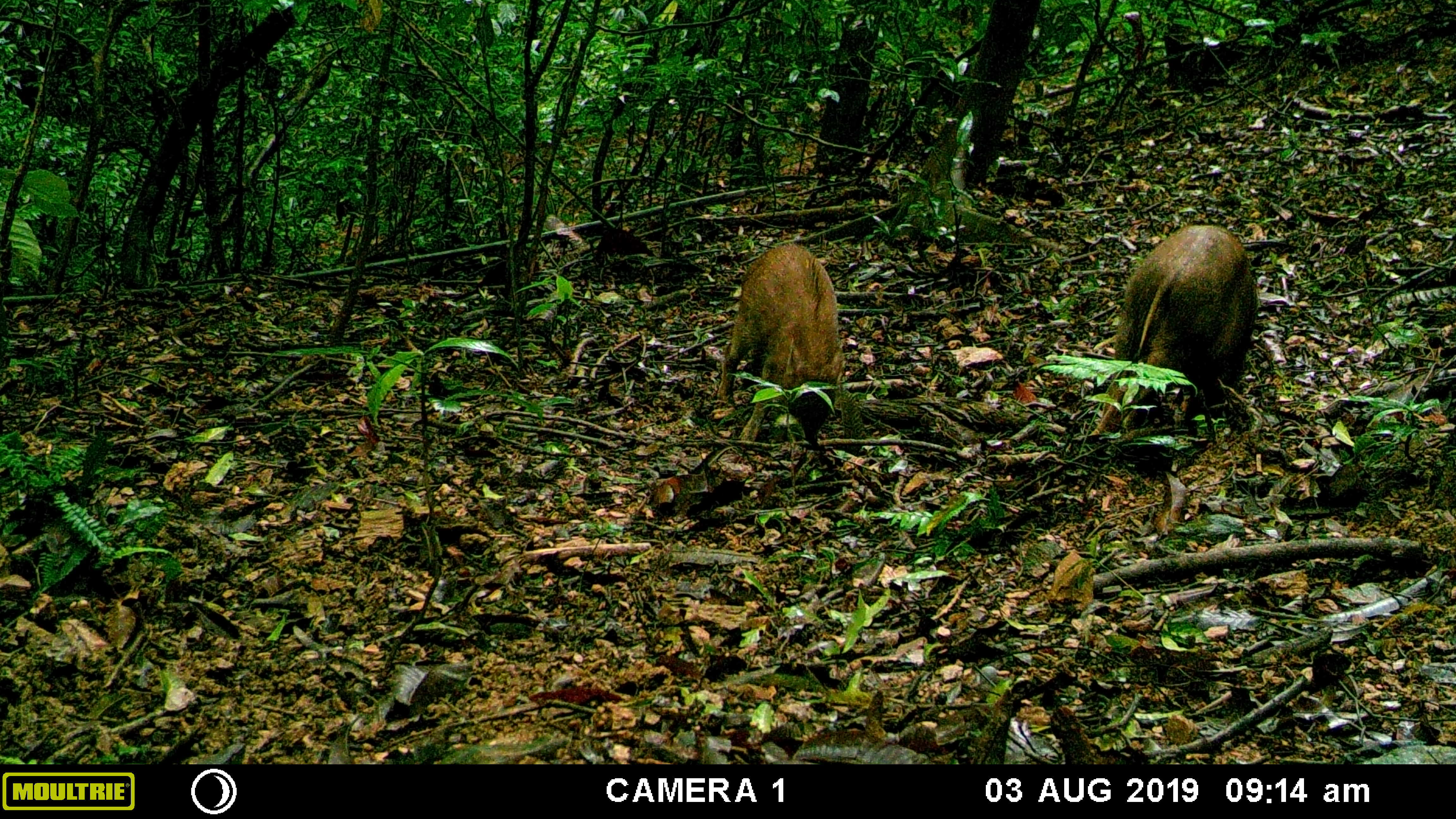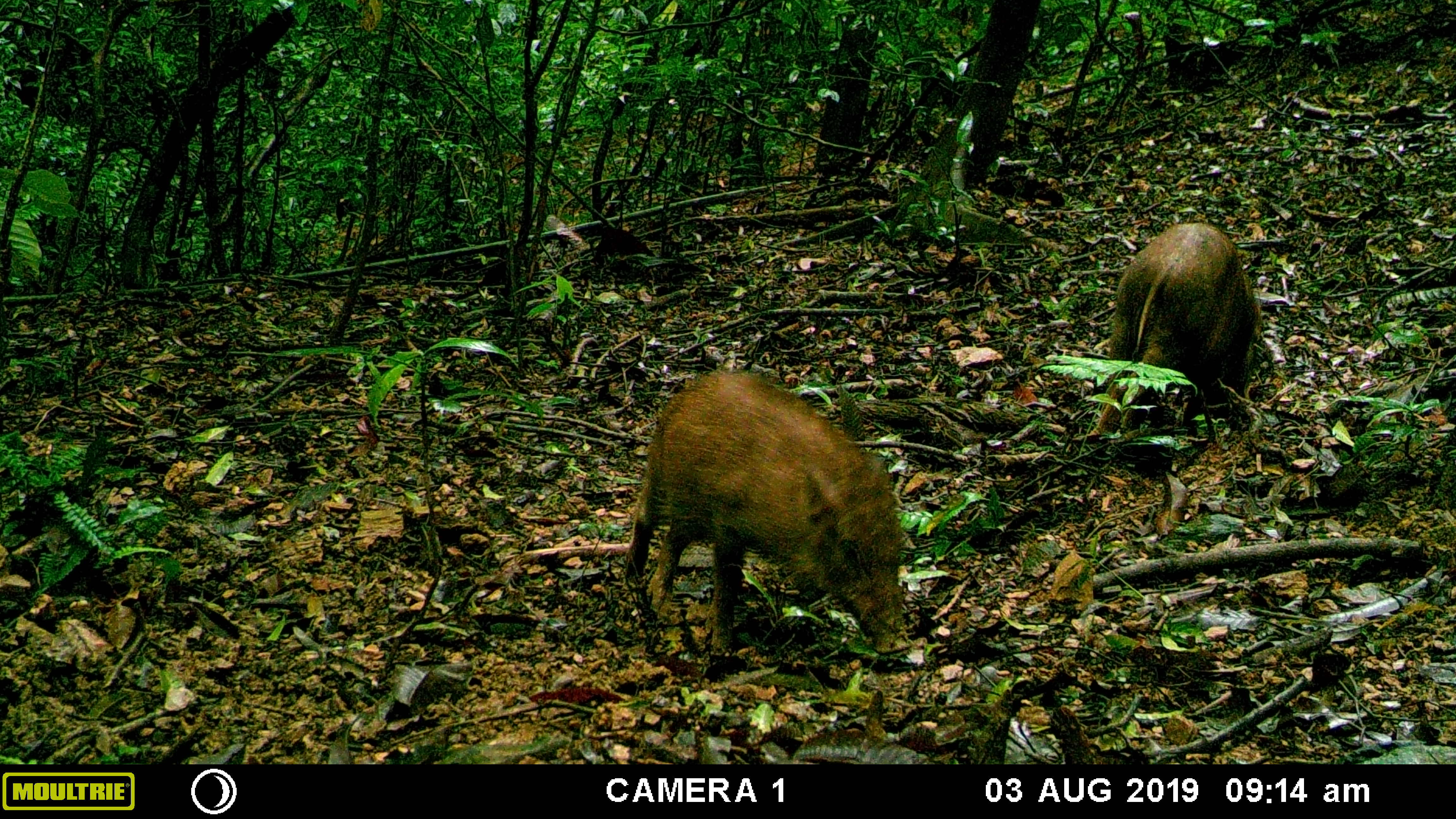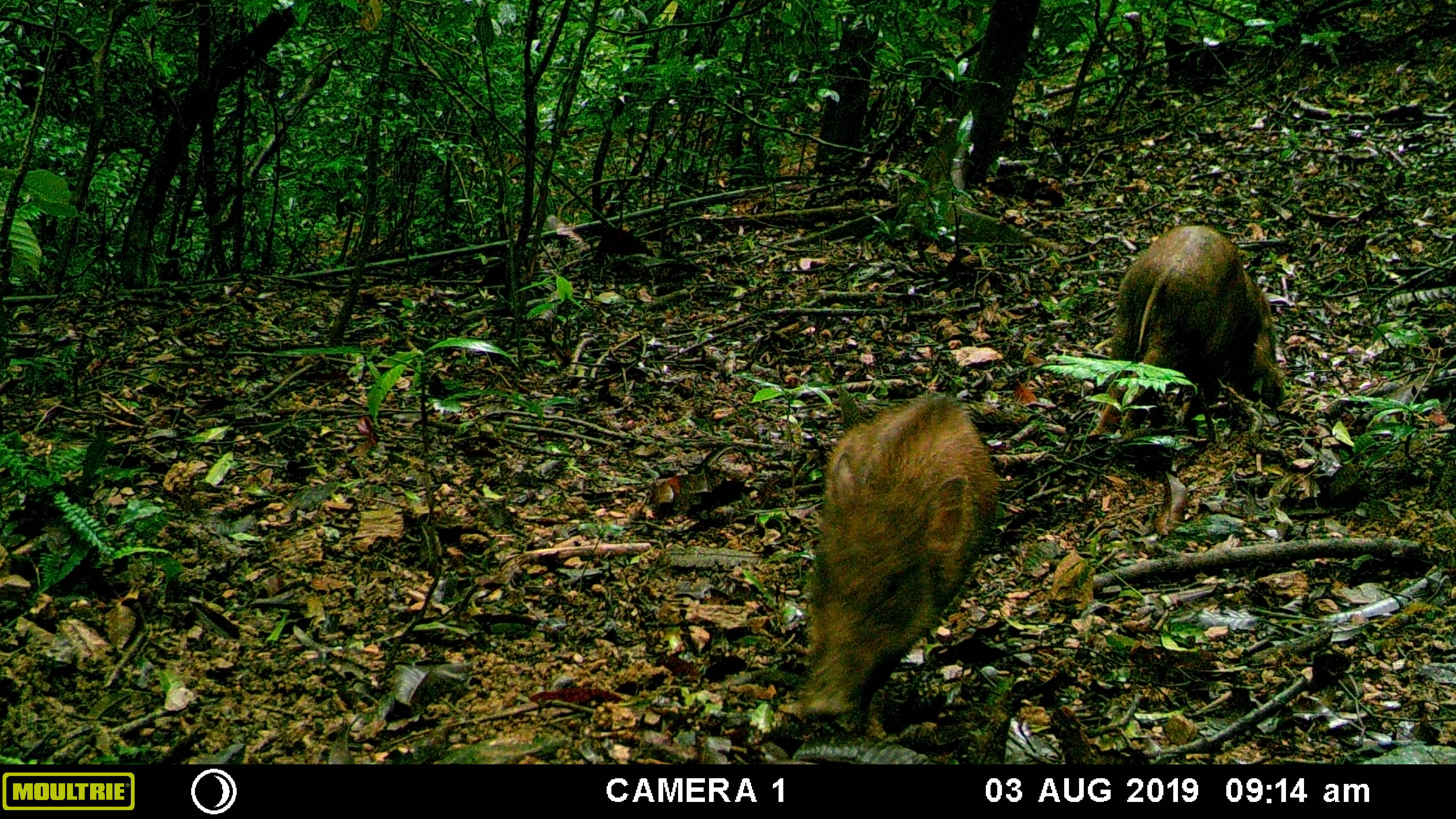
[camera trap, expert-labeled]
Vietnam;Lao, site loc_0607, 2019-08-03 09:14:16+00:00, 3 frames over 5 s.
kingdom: Animalia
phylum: Chordata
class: Mammalia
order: Artiodactyla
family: Suidae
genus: Sus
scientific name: Sus scrofa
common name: eurasian wild pig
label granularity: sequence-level